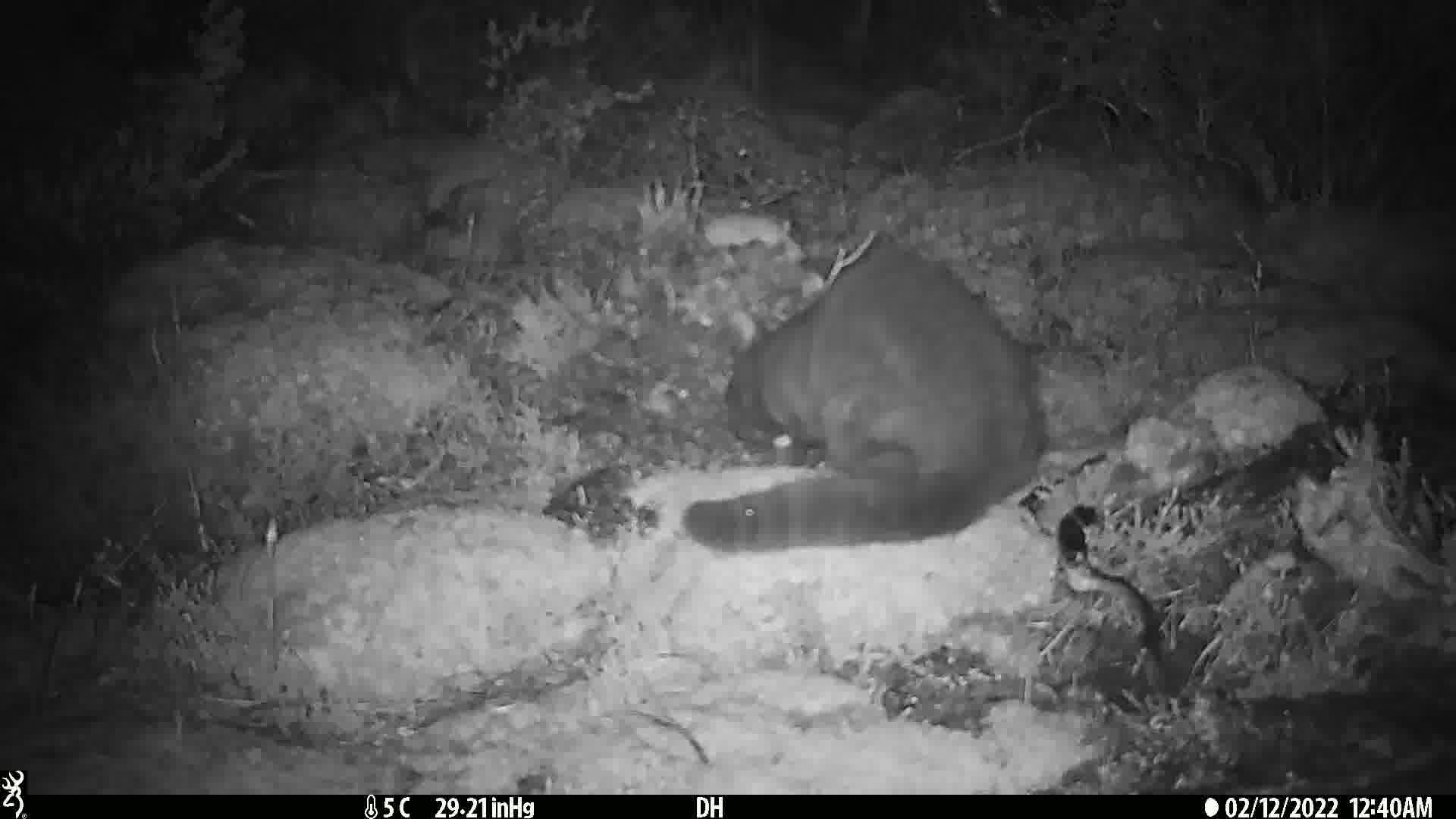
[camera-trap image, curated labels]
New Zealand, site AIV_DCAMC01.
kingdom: Animalia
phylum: Chordata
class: Mammalia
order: Carnivora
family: Felidae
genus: Felis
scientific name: Felis catus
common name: domestic cat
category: cat